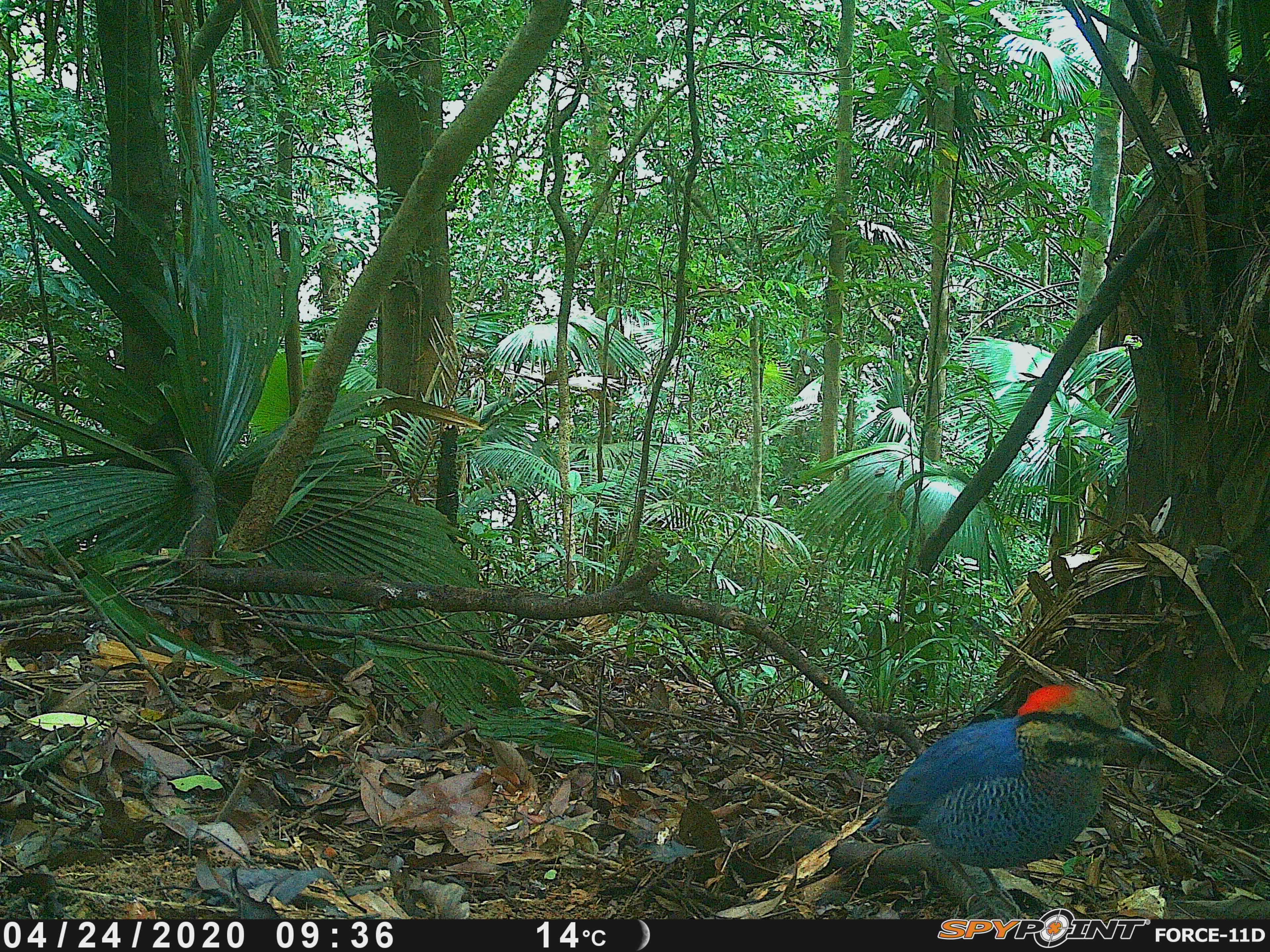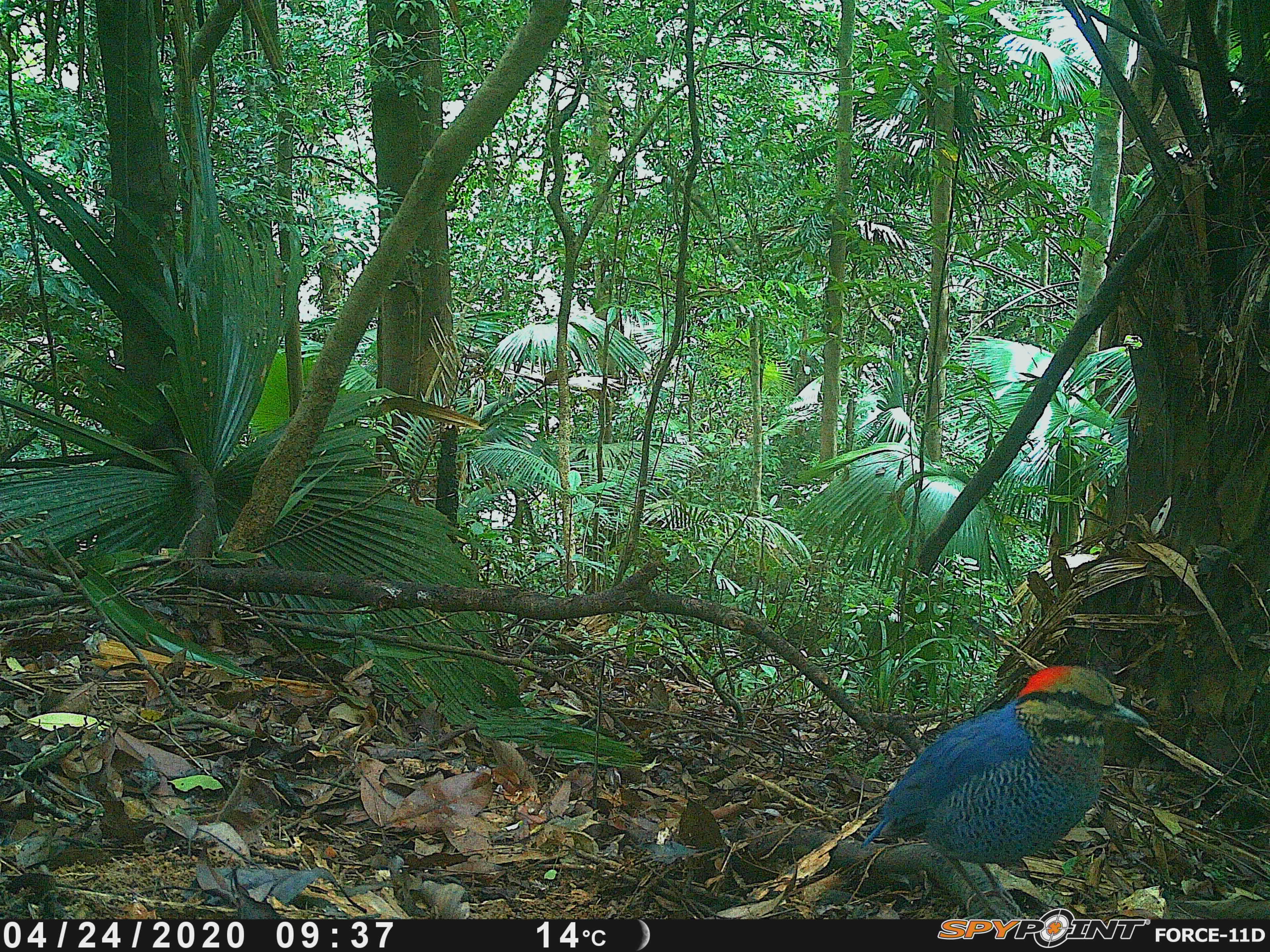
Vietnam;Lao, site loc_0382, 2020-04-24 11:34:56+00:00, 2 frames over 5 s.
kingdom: Animalia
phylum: Chordata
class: Aves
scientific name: Aves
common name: bird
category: unidentified bird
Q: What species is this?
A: Unidentified bird (bird) (Aves).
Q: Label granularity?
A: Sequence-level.